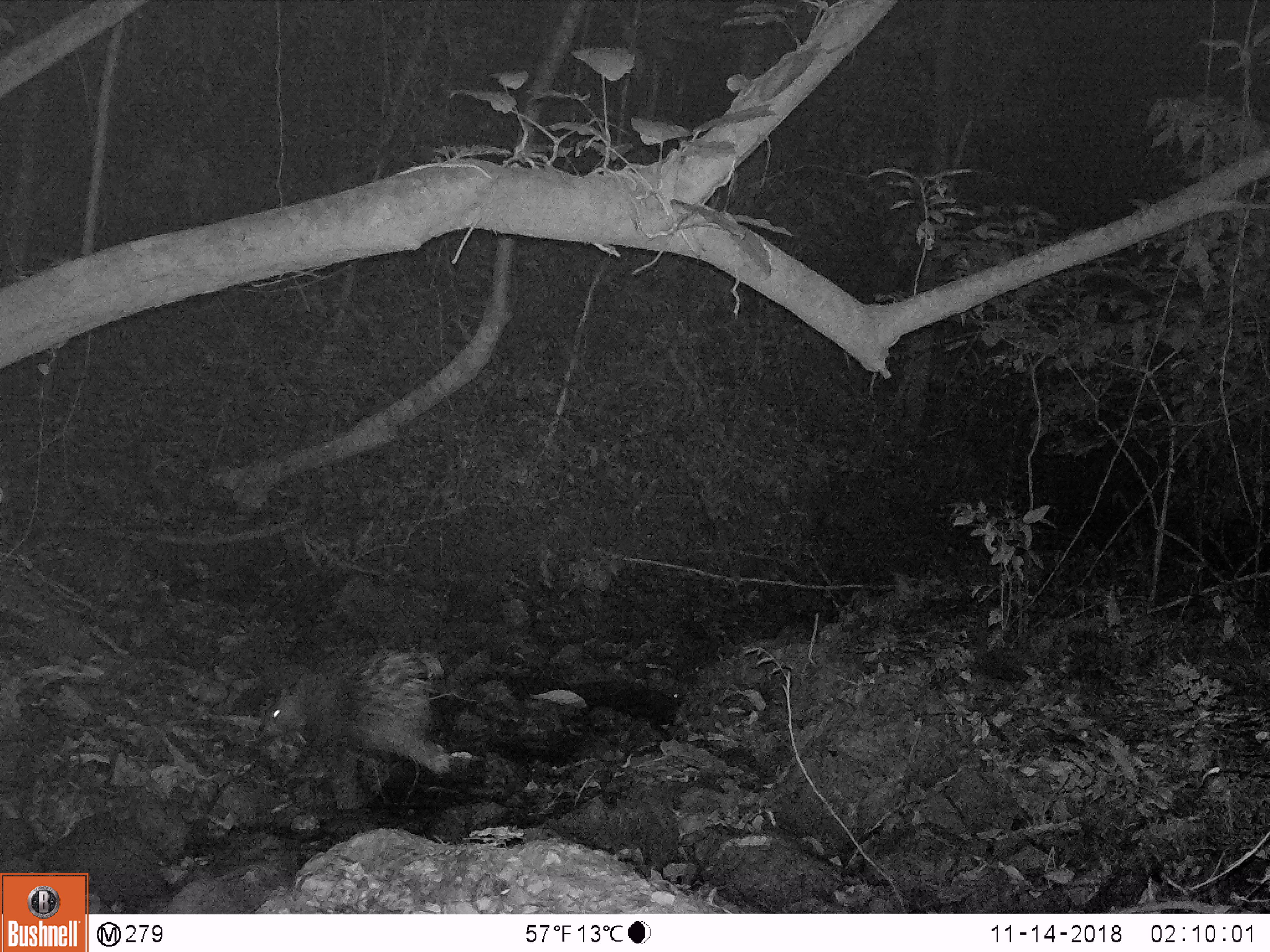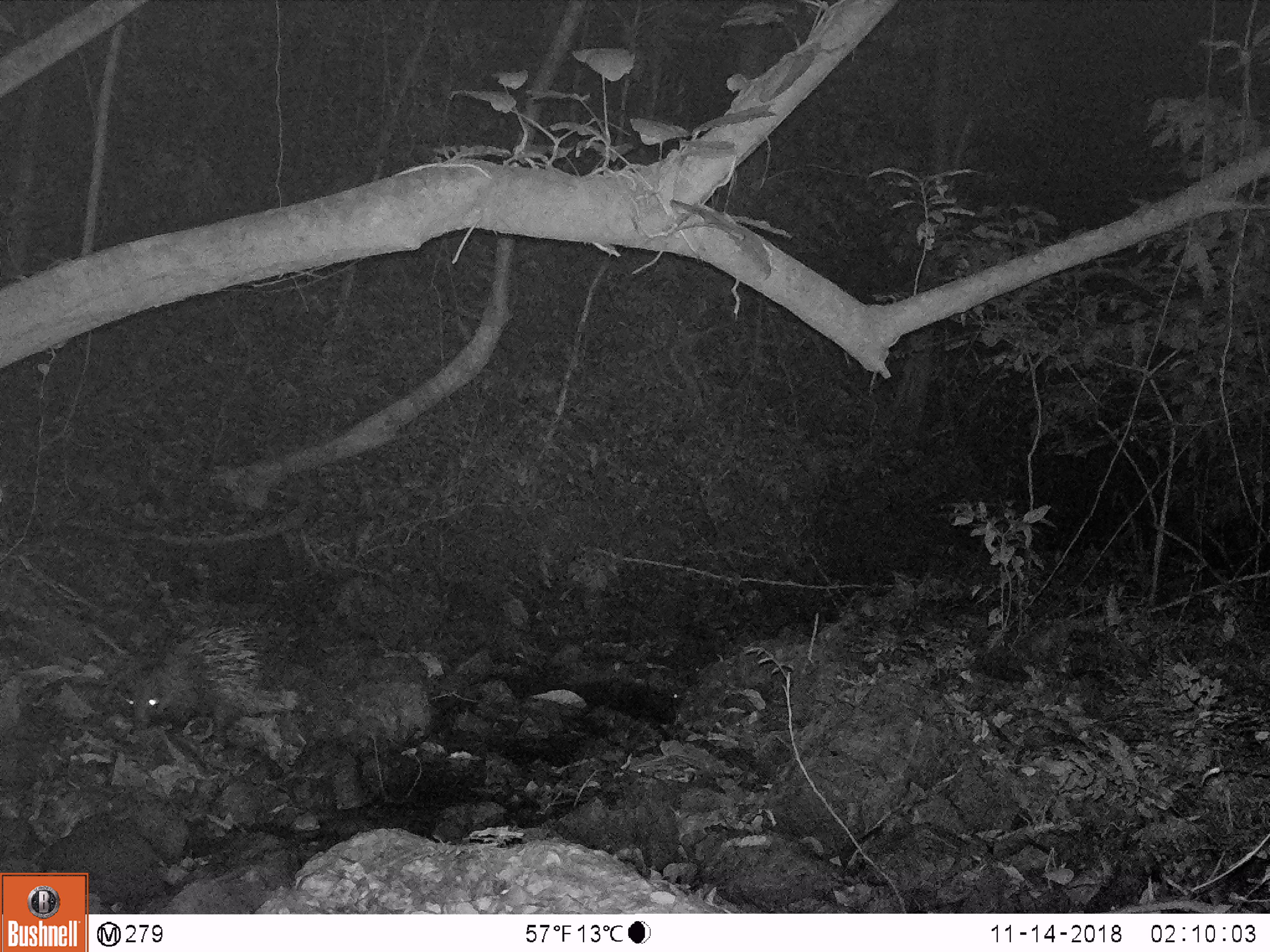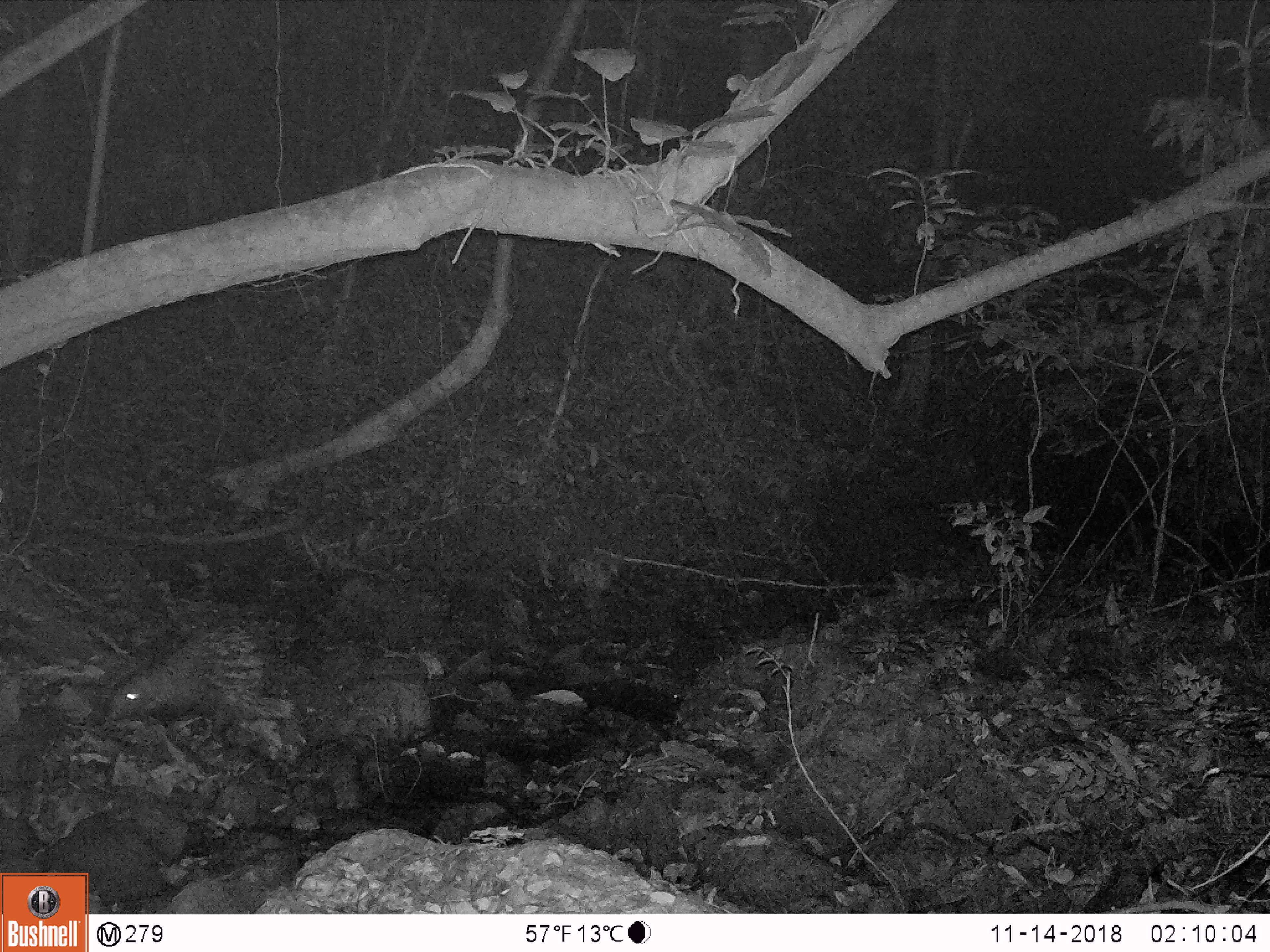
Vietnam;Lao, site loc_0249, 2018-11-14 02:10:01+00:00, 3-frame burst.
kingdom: Animalia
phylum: Chordata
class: Mammalia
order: Rodentia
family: Hystricidae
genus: Hystrix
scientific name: Hystrix brachyura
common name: malayan porcupine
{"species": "malayan porcupine (Hystrix brachyura)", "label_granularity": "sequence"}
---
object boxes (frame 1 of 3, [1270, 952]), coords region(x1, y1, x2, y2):
malayan porcupine: region(255, 647, 452, 811)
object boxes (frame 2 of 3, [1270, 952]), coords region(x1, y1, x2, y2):
malayan porcupine: region(124, 620, 298, 752)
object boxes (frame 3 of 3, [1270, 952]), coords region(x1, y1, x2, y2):
malayan porcupine: region(105, 618, 294, 751)